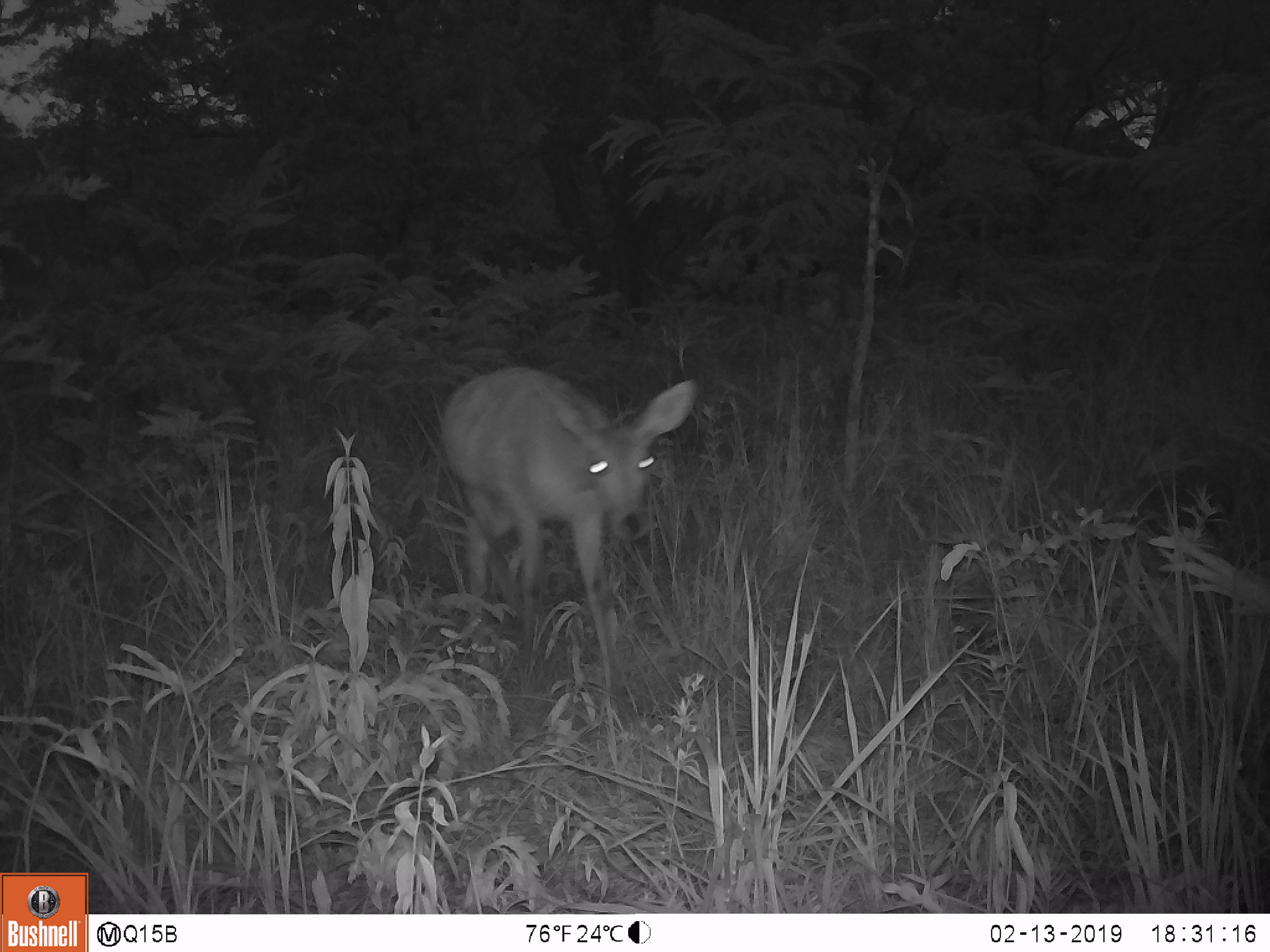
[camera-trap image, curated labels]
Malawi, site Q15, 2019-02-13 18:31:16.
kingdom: Animalia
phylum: Chordata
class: Mammalia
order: Artiodactyla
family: Bovidae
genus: Redunca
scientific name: Redunca arundinum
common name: southern reedbuck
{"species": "southern reedbuck (Redunca arundinum)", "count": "1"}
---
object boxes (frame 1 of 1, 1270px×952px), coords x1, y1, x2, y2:
southern reedbuck: 430, 348, 722, 690